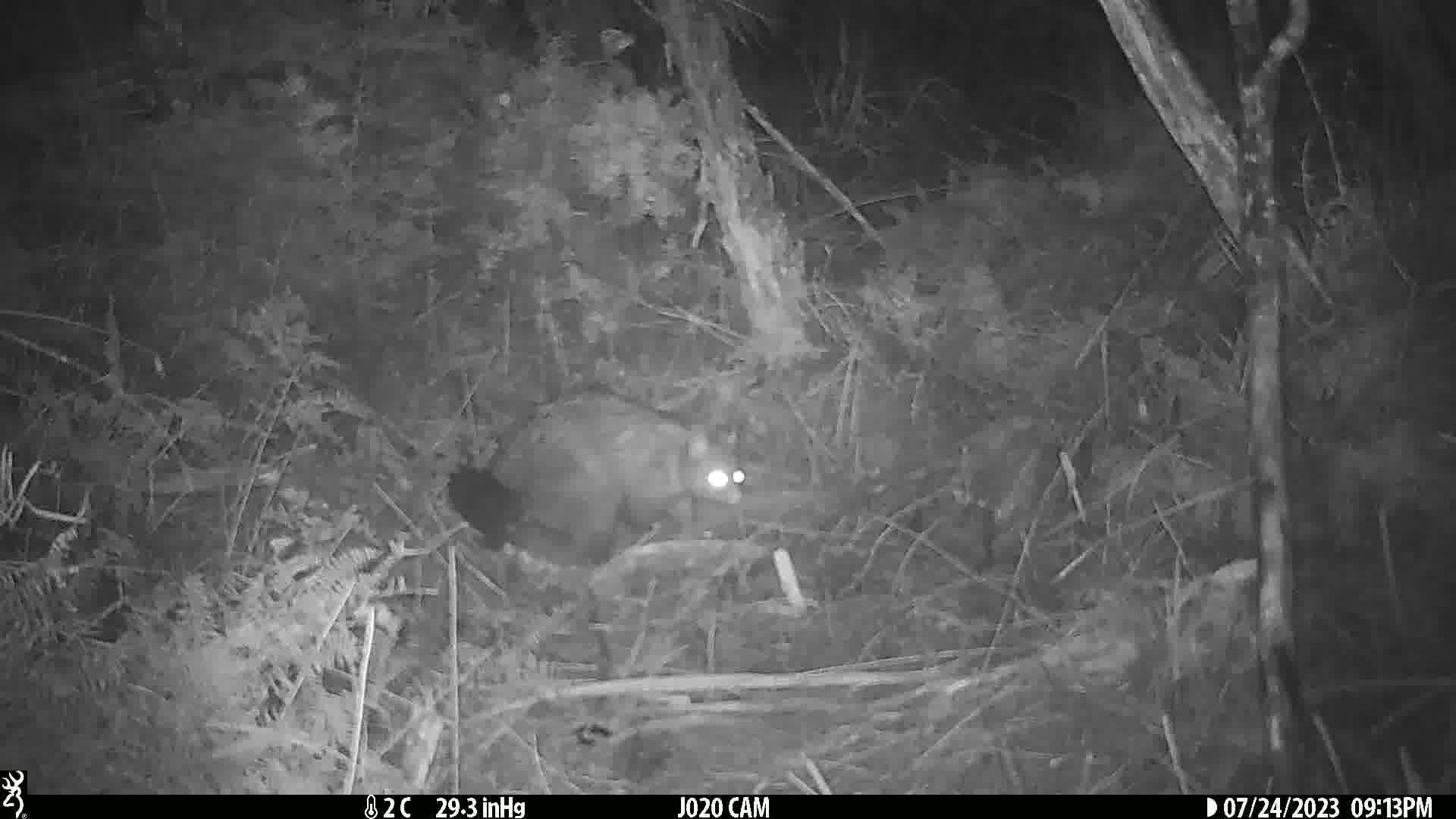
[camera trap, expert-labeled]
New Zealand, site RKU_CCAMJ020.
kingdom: Animalia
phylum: Chordata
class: Mammalia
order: Diprotodontia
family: Phalangeridae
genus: Trichosurus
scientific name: Trichosurus vulpecula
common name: common brushtail possum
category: possum